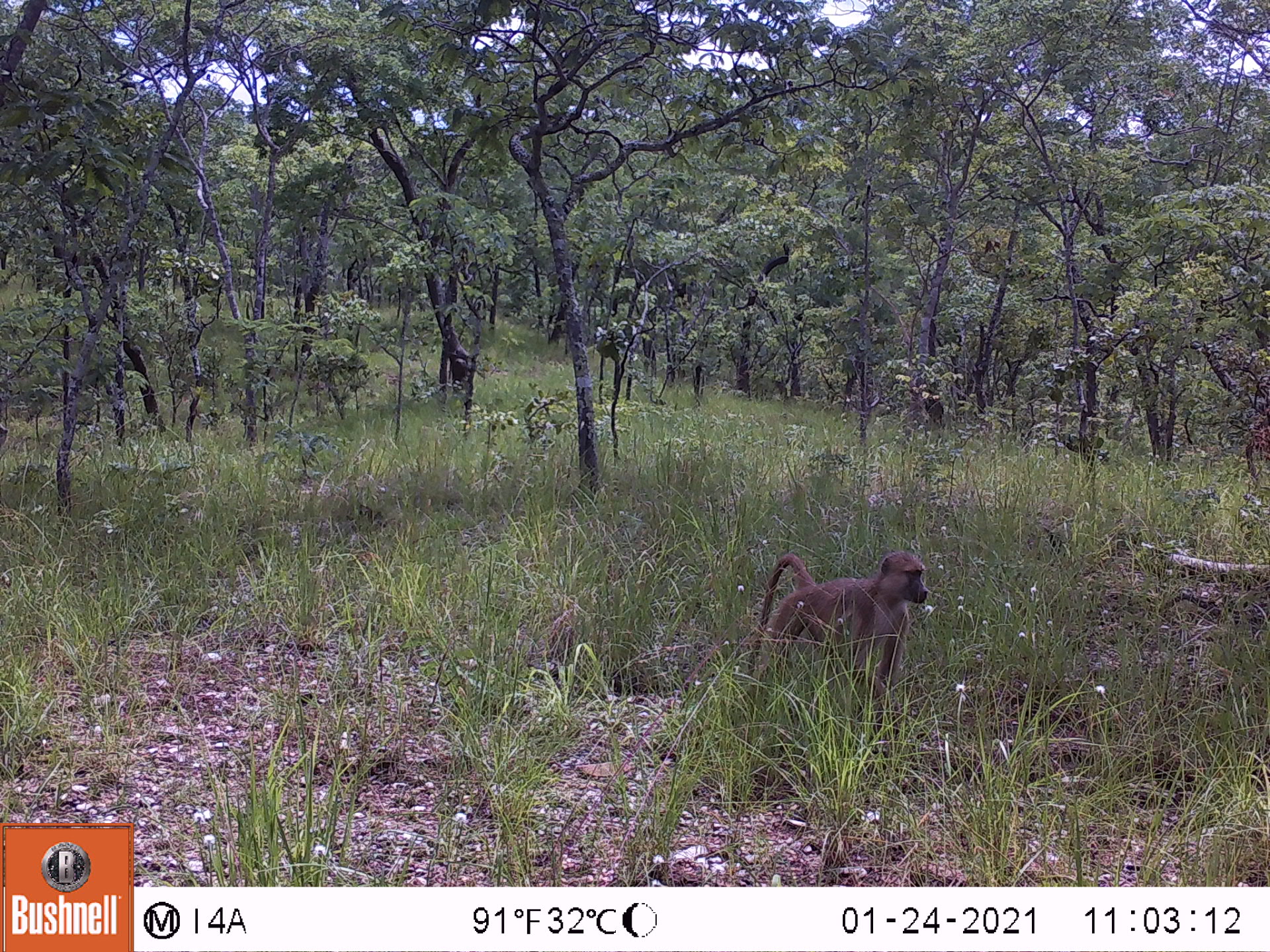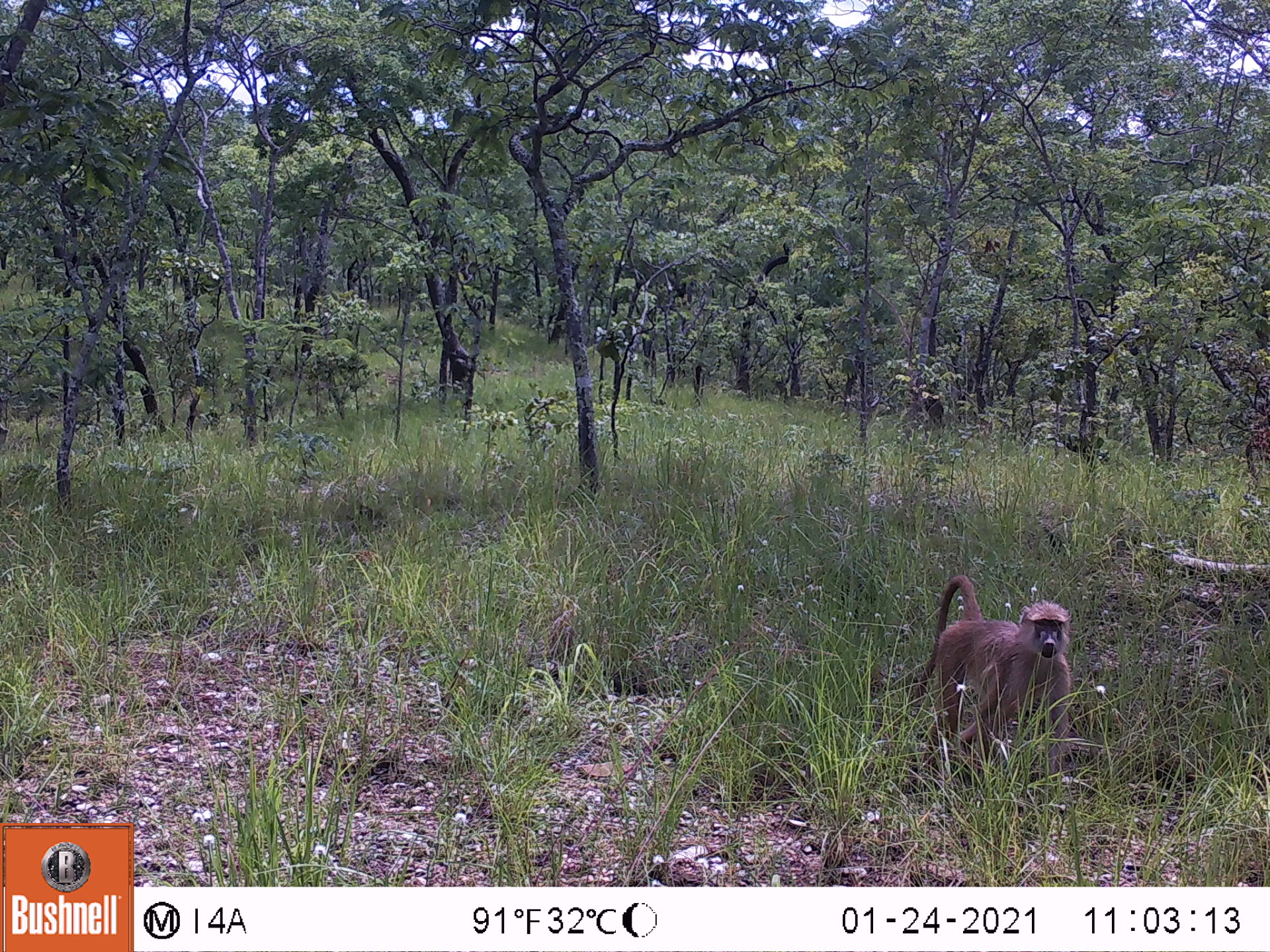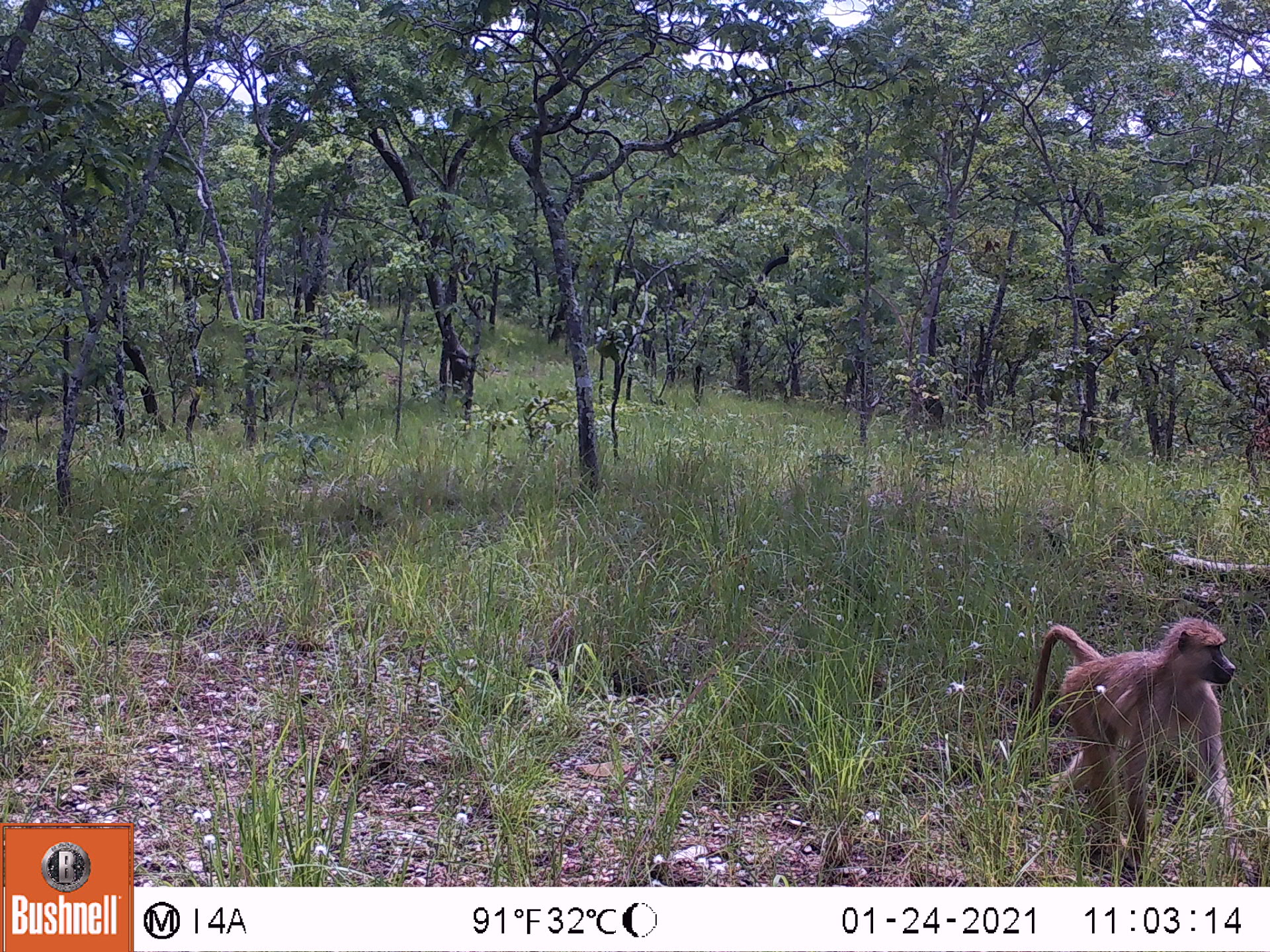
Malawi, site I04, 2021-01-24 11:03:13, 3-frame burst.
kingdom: Animalia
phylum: Chordata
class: Mammalia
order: Primates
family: Cercopithecidae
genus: Papio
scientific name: Papio cynocephalus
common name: yellow baboon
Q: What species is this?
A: Yellow baboon (Papio cynocephalus).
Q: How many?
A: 1.